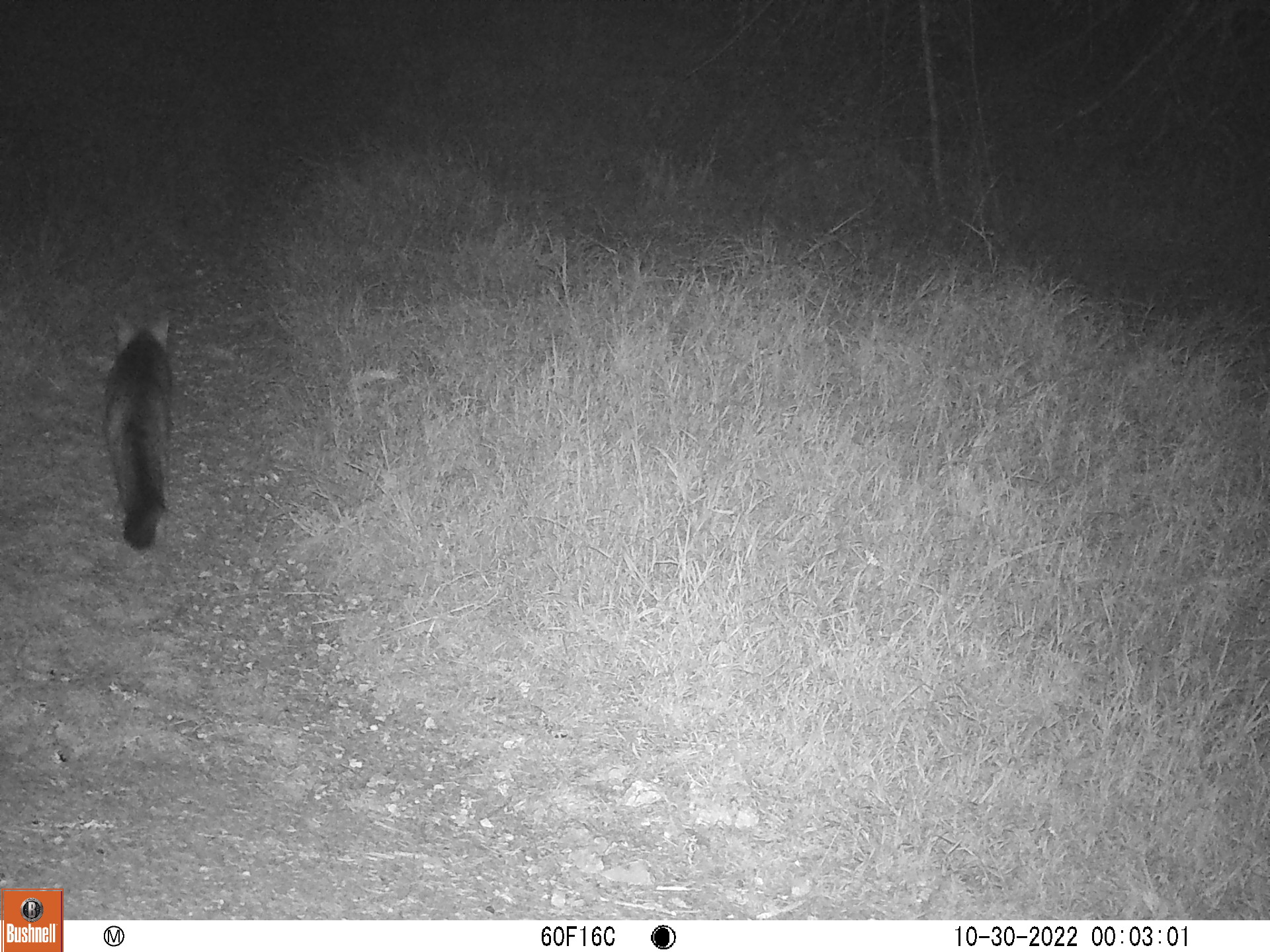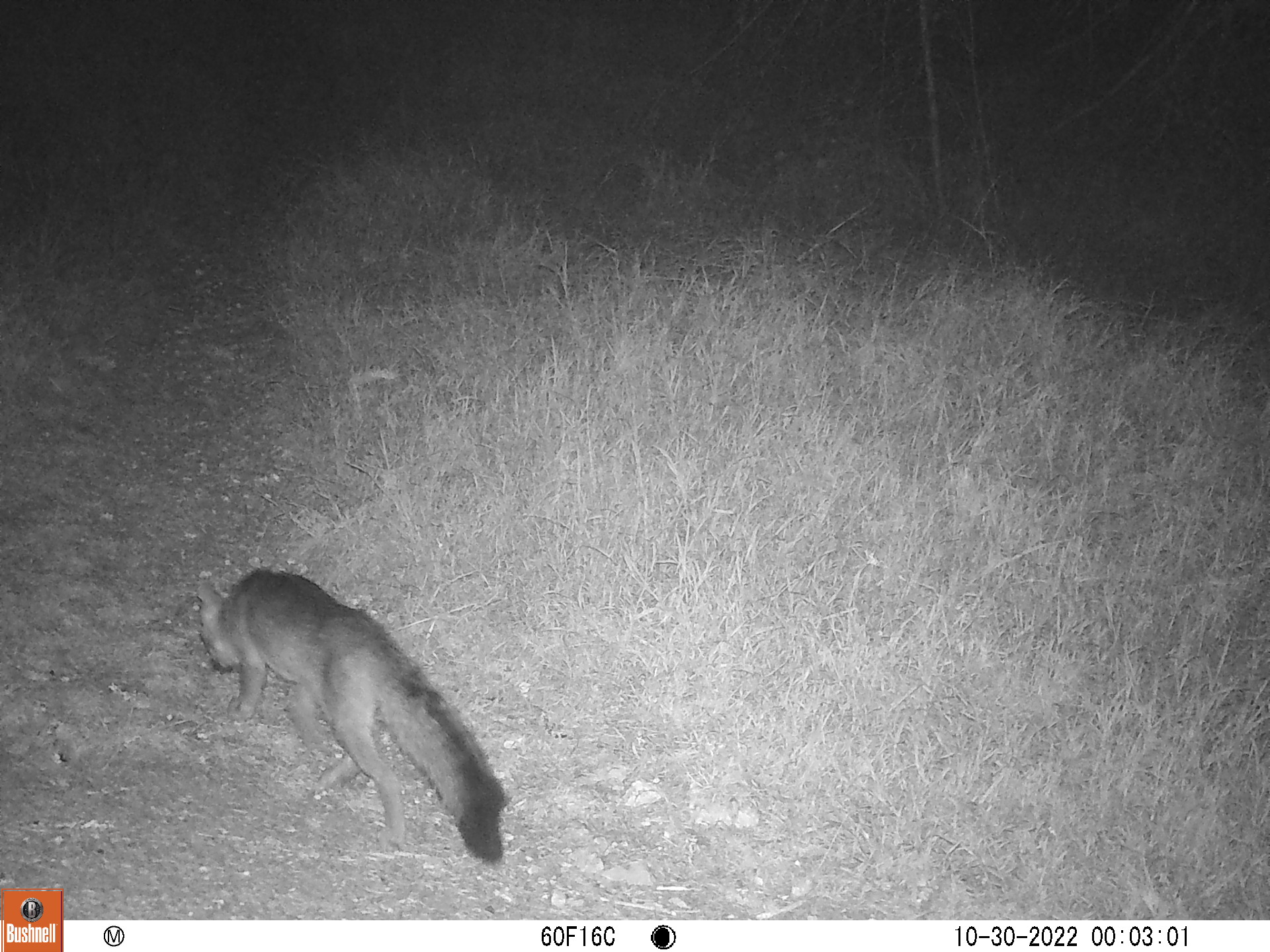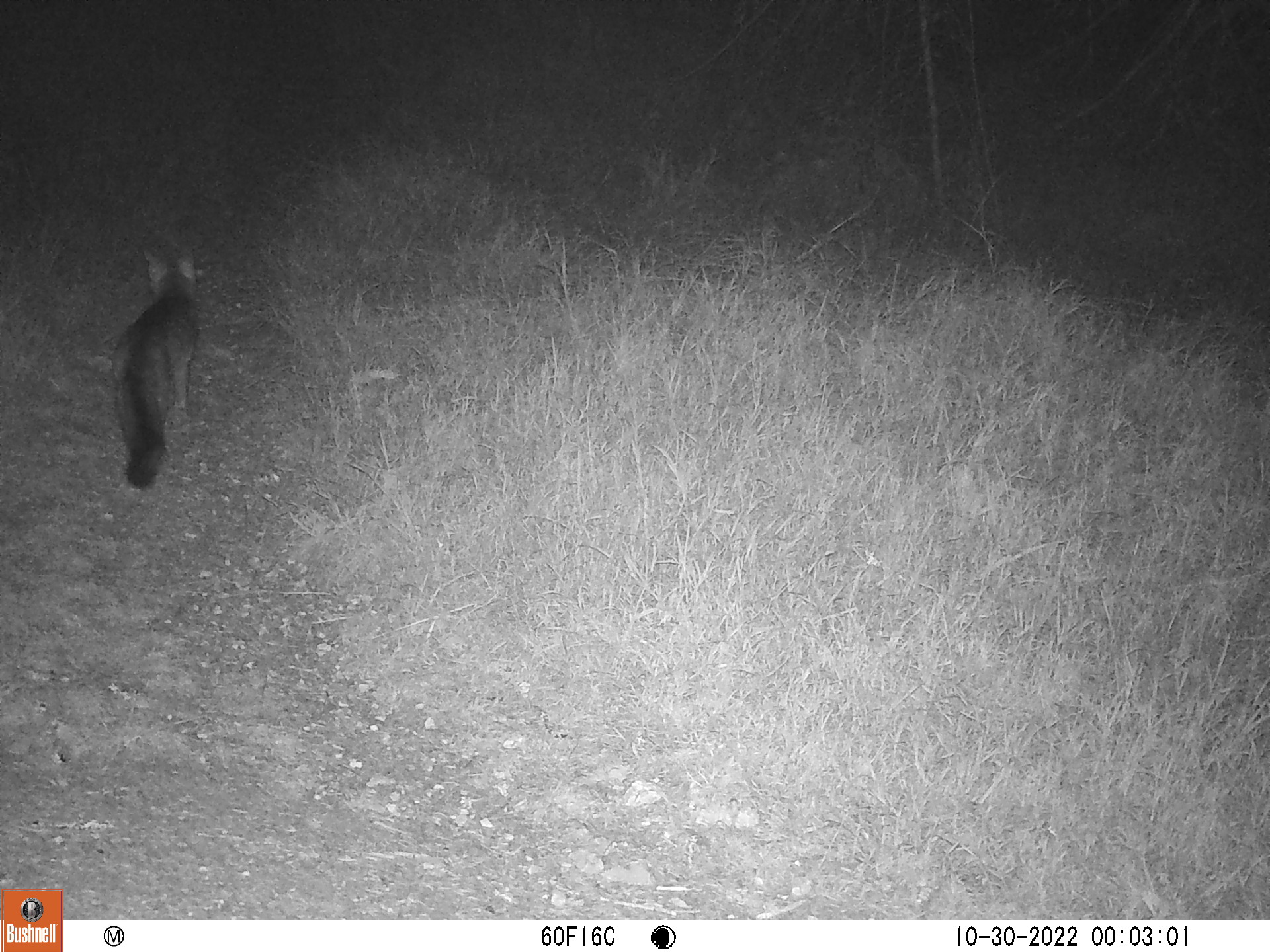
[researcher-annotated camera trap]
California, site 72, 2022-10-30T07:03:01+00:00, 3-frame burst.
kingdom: Animalia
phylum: Chordata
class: Mammalia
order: Carnivora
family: Canidae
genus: Urocyon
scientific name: Urocyon cinereoargenteus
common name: gray fox